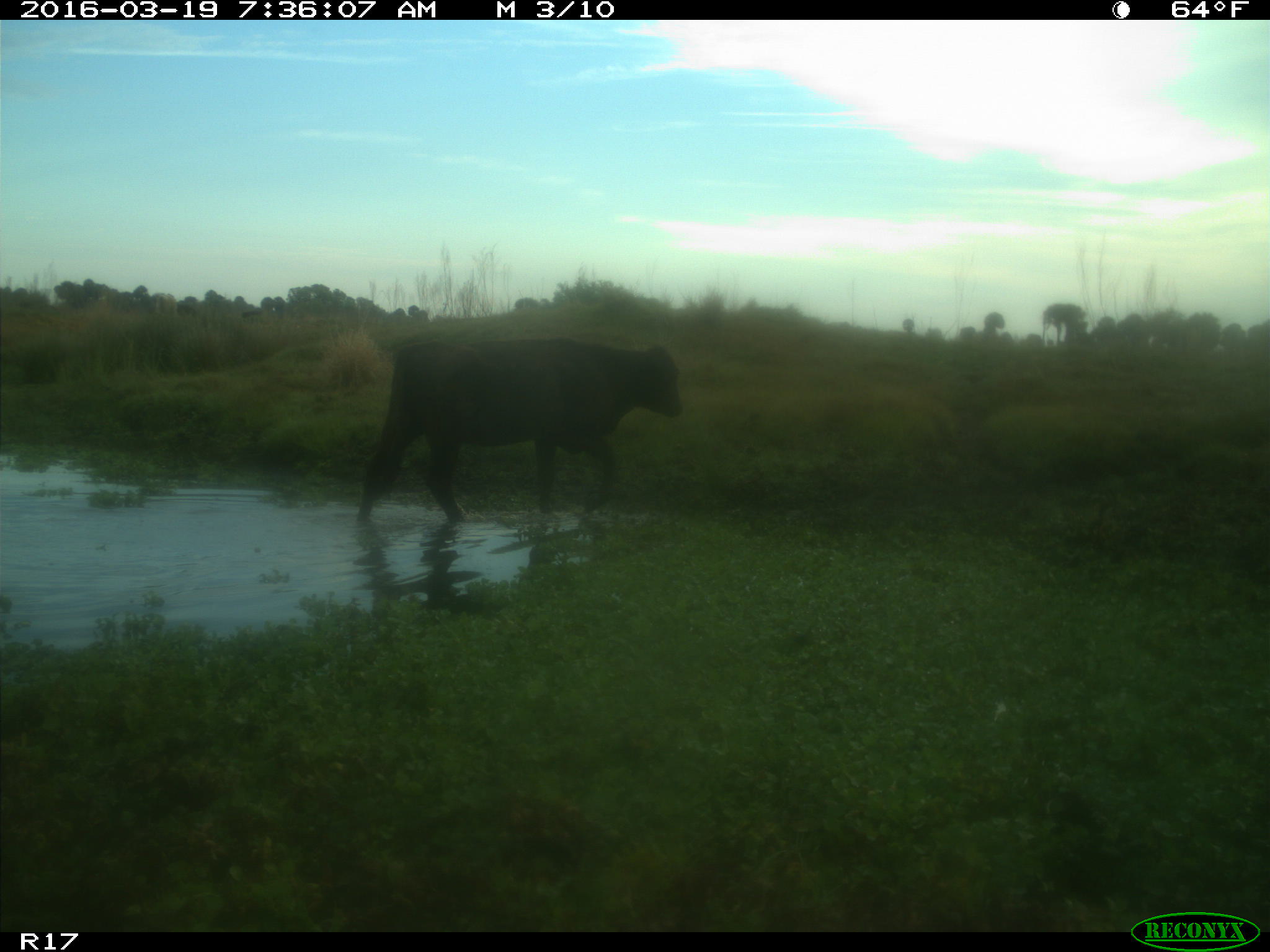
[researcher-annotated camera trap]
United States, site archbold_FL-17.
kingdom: Animalia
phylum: Chordata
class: Mammalia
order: Artiodactyla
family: Bovidae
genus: Bos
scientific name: Bos taurus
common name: domestic cow